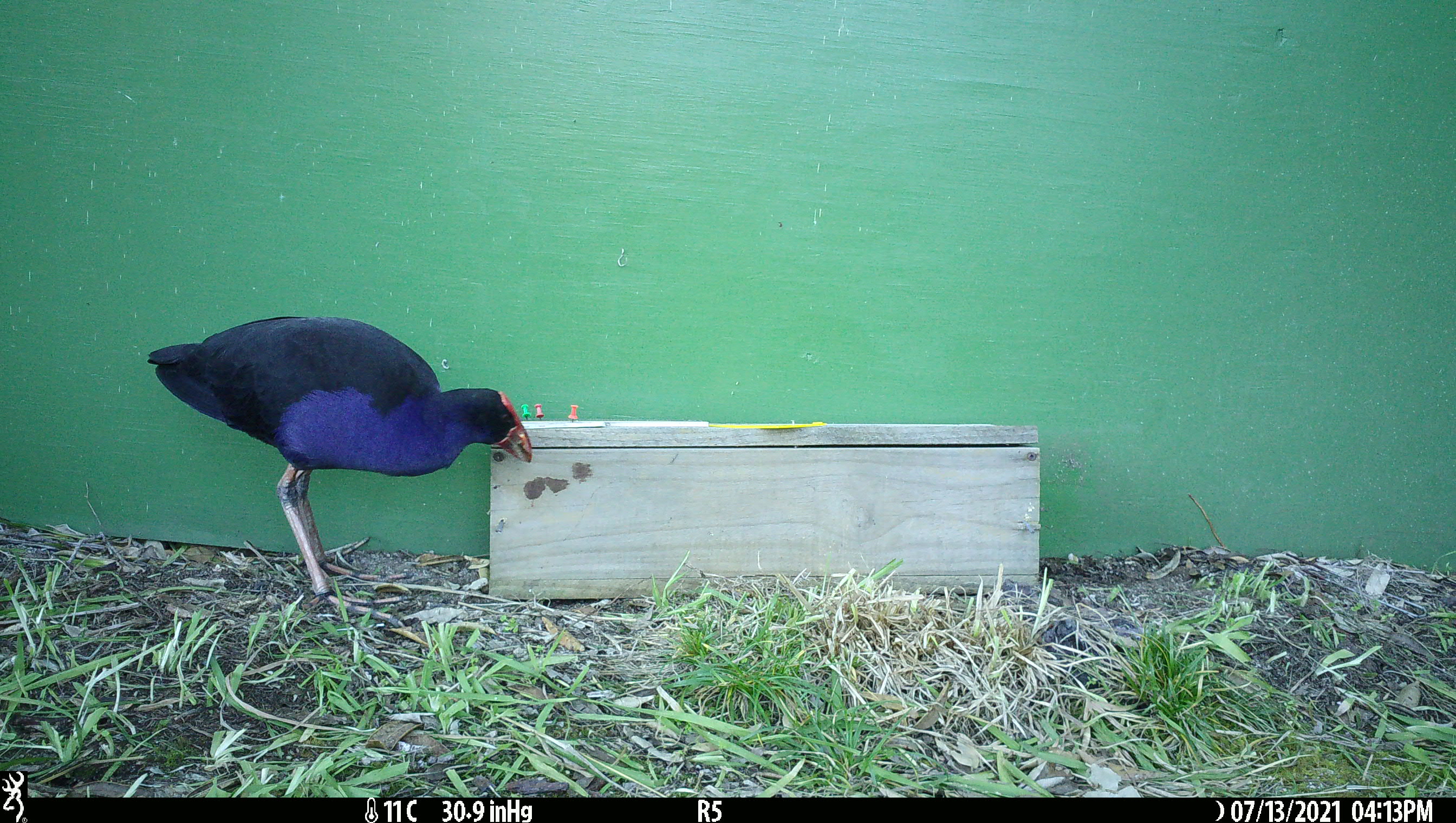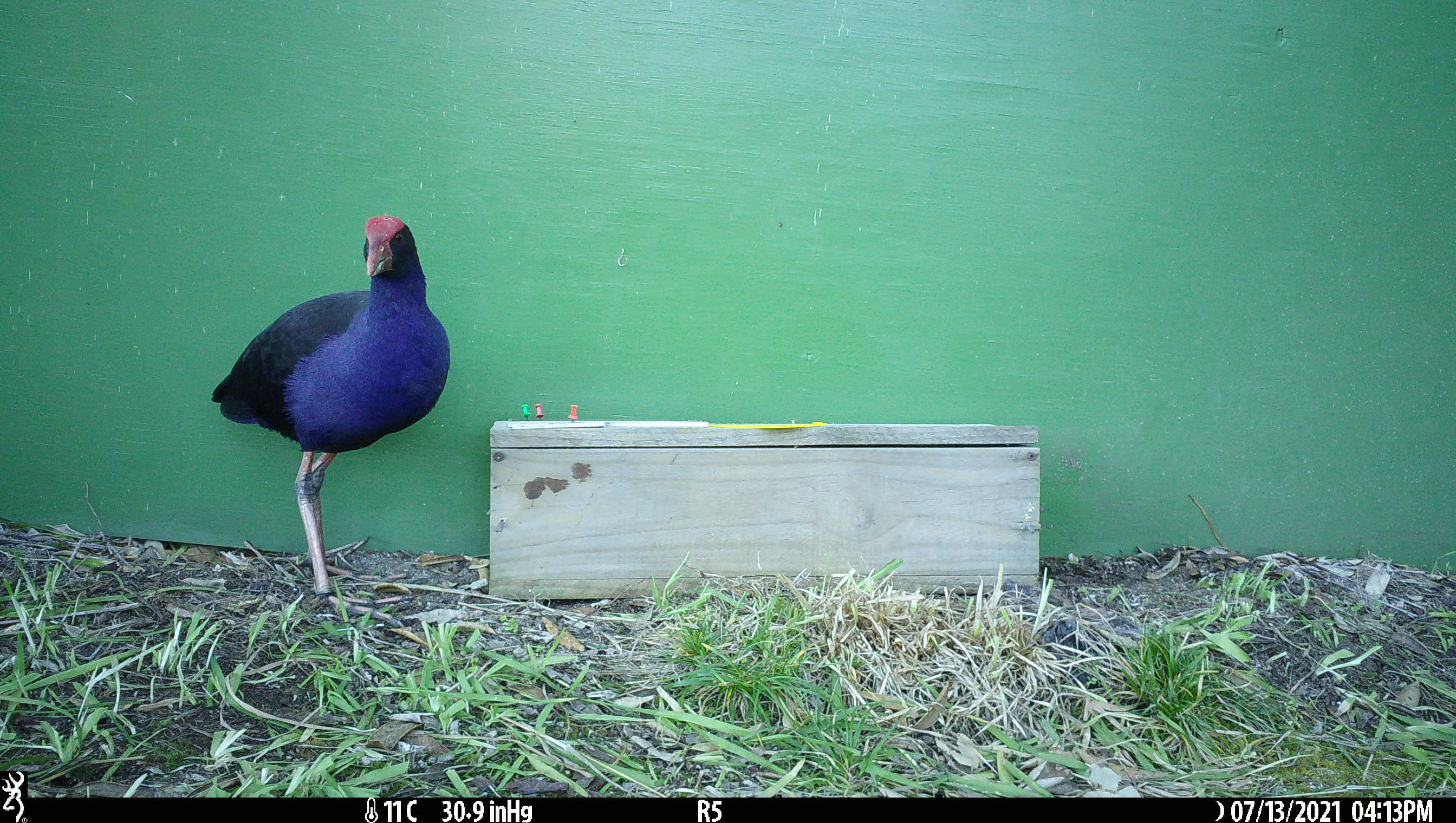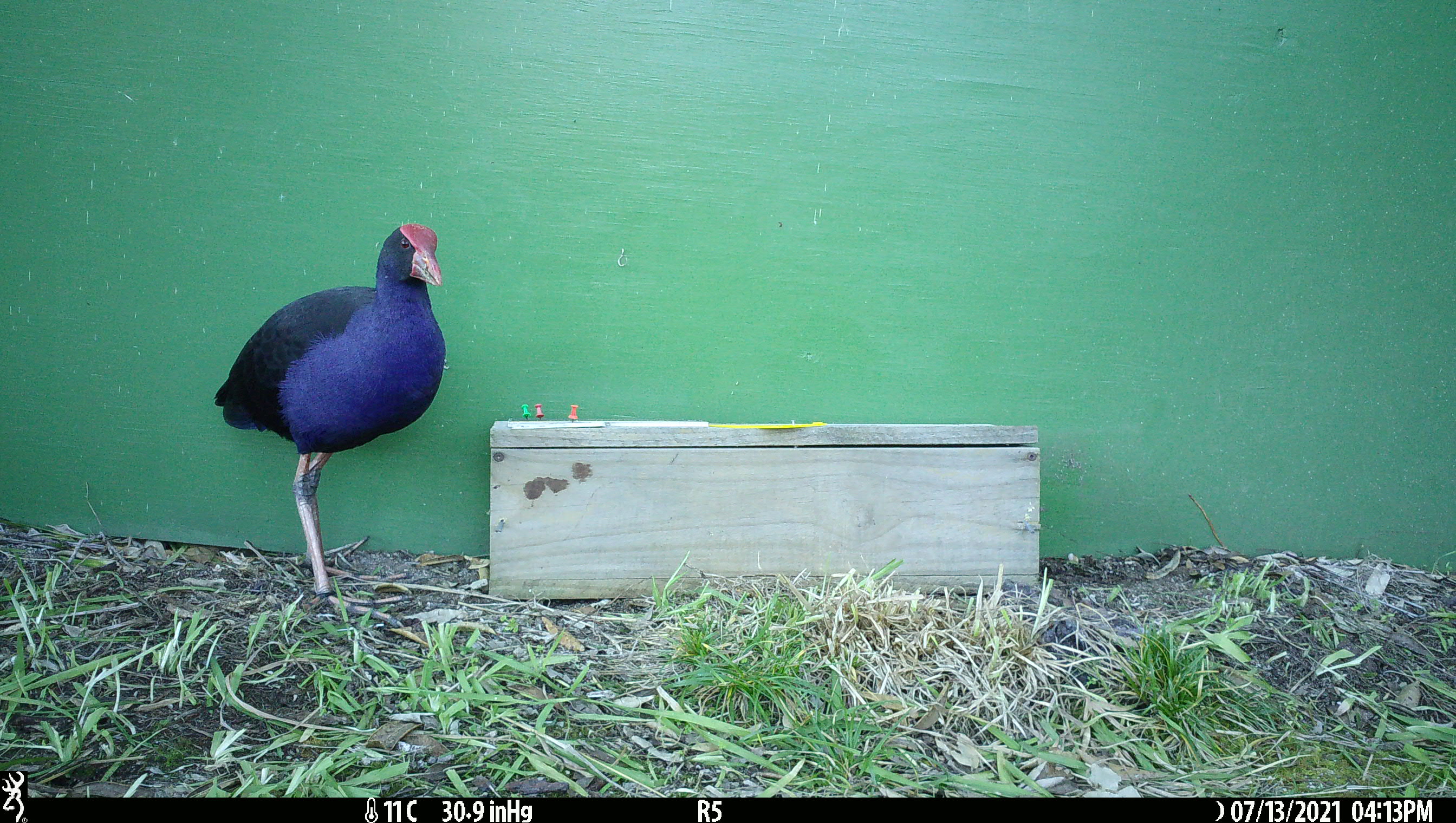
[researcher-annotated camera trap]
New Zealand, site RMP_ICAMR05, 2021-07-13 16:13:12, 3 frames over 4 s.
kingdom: Animalia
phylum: Chordata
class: Aves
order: Gruiformes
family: Rallidae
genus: Porphyrio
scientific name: Porphyrio melanotus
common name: australasian swamphen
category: pukeko